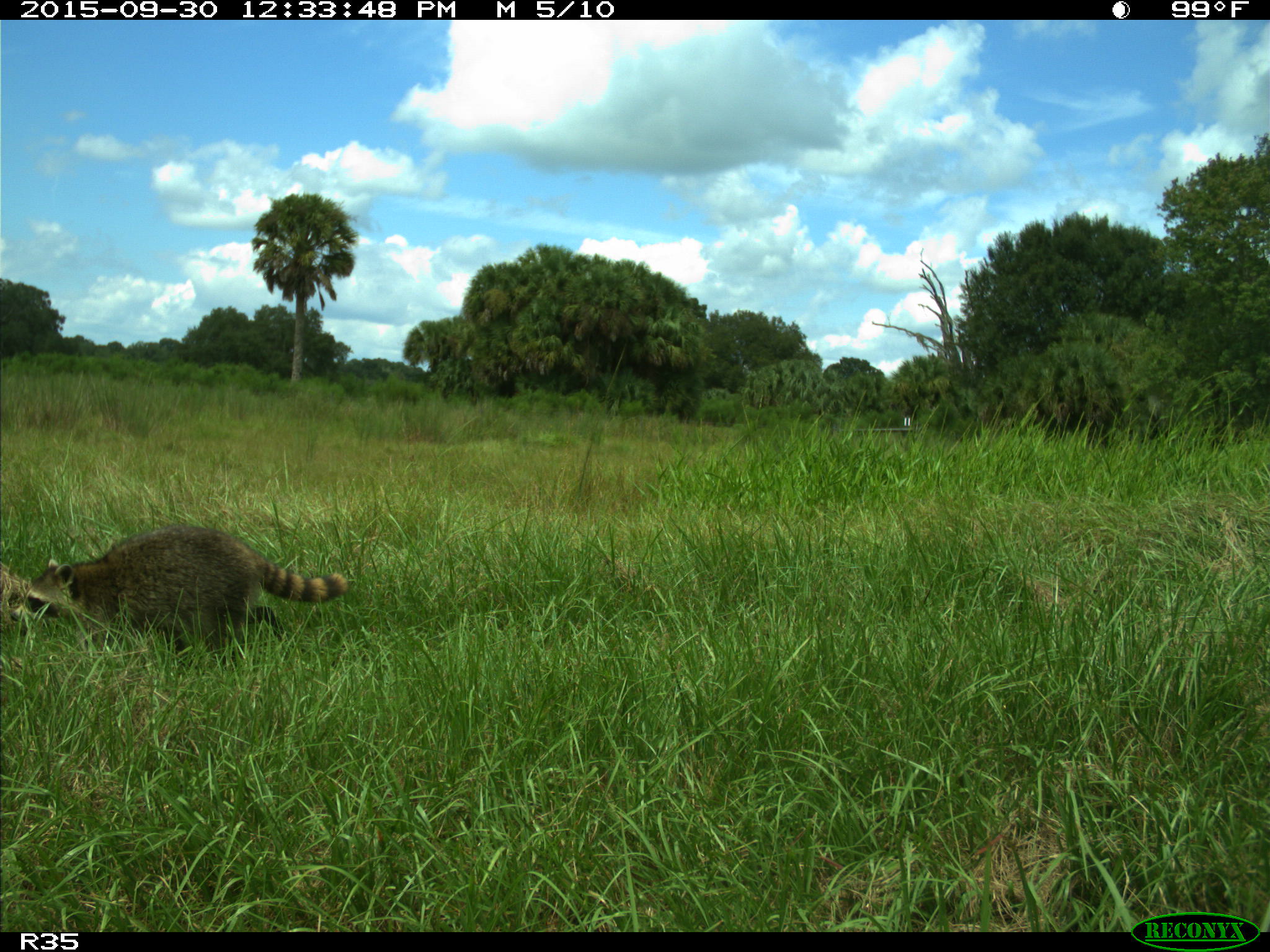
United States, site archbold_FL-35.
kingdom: Animalia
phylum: Chordata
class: Mammalia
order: Carnivora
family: Procyonidae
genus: Procyon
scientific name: Procyon lotor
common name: common raccoon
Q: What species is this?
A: Procyon lotor (common raccoon).